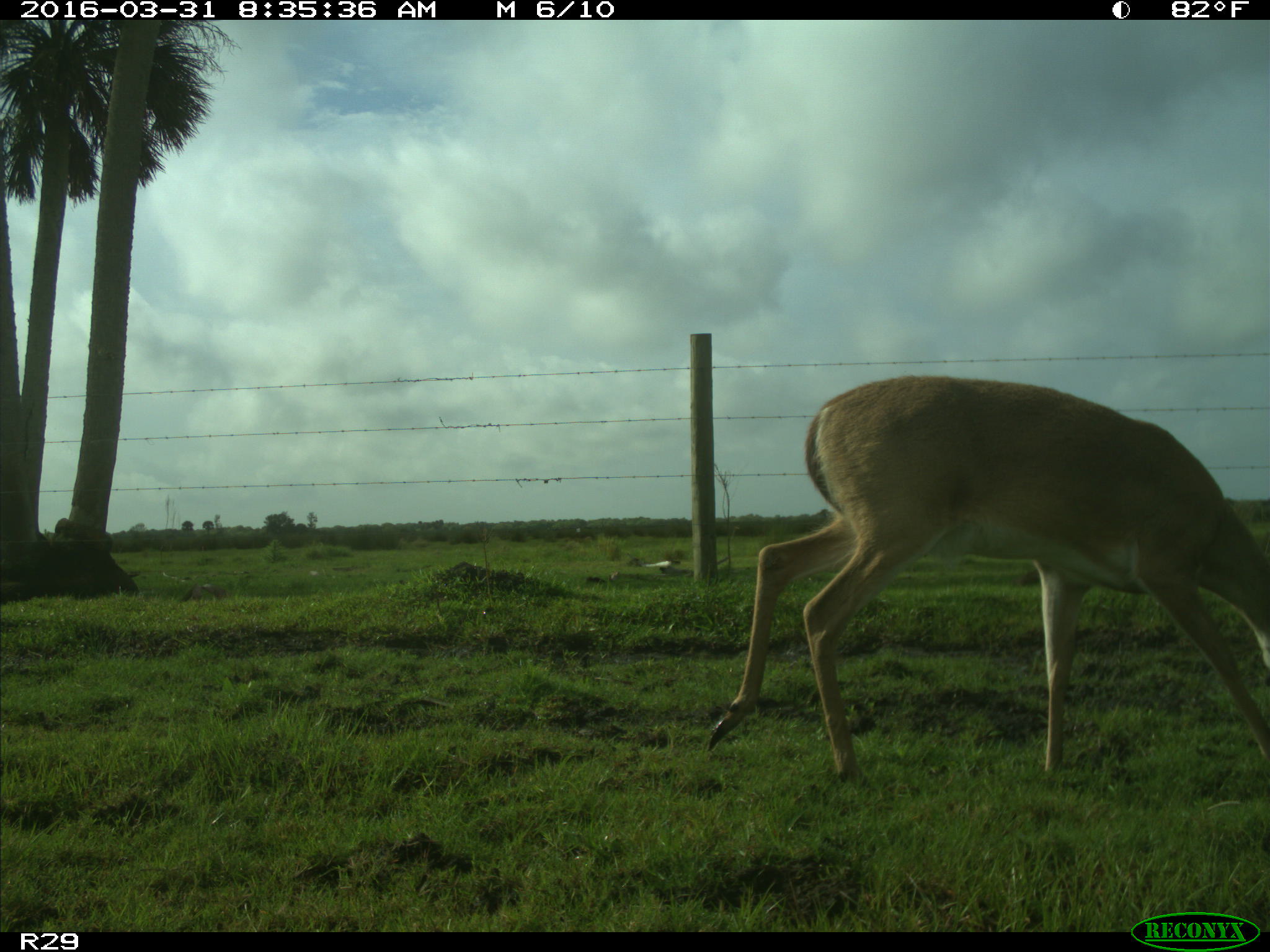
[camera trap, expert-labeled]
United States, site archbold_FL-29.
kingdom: Animalia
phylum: Chordata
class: Mammalia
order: Artiodactyla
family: Cervidae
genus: Odocoileus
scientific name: Odocoileus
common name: deer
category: unidentified deer